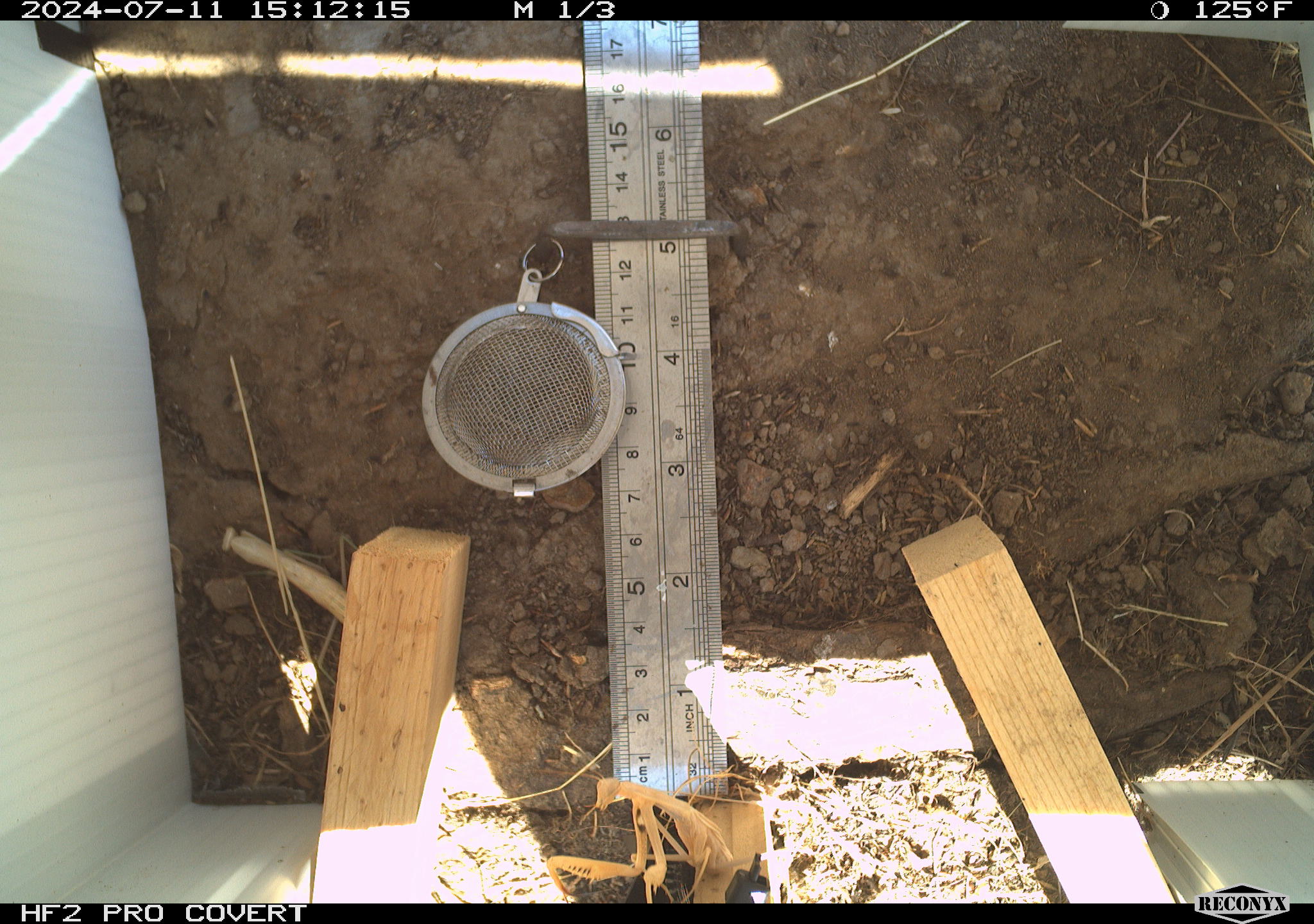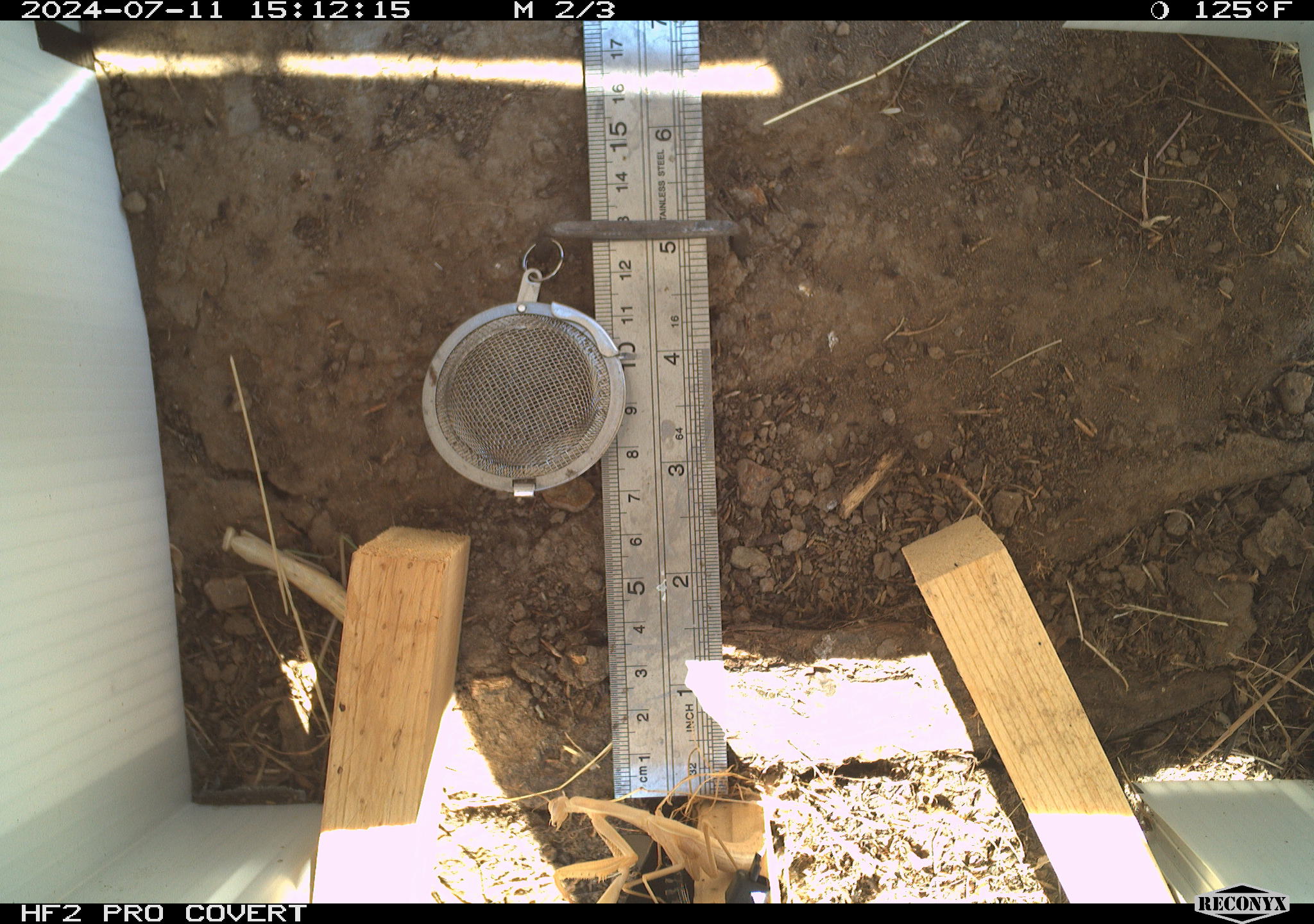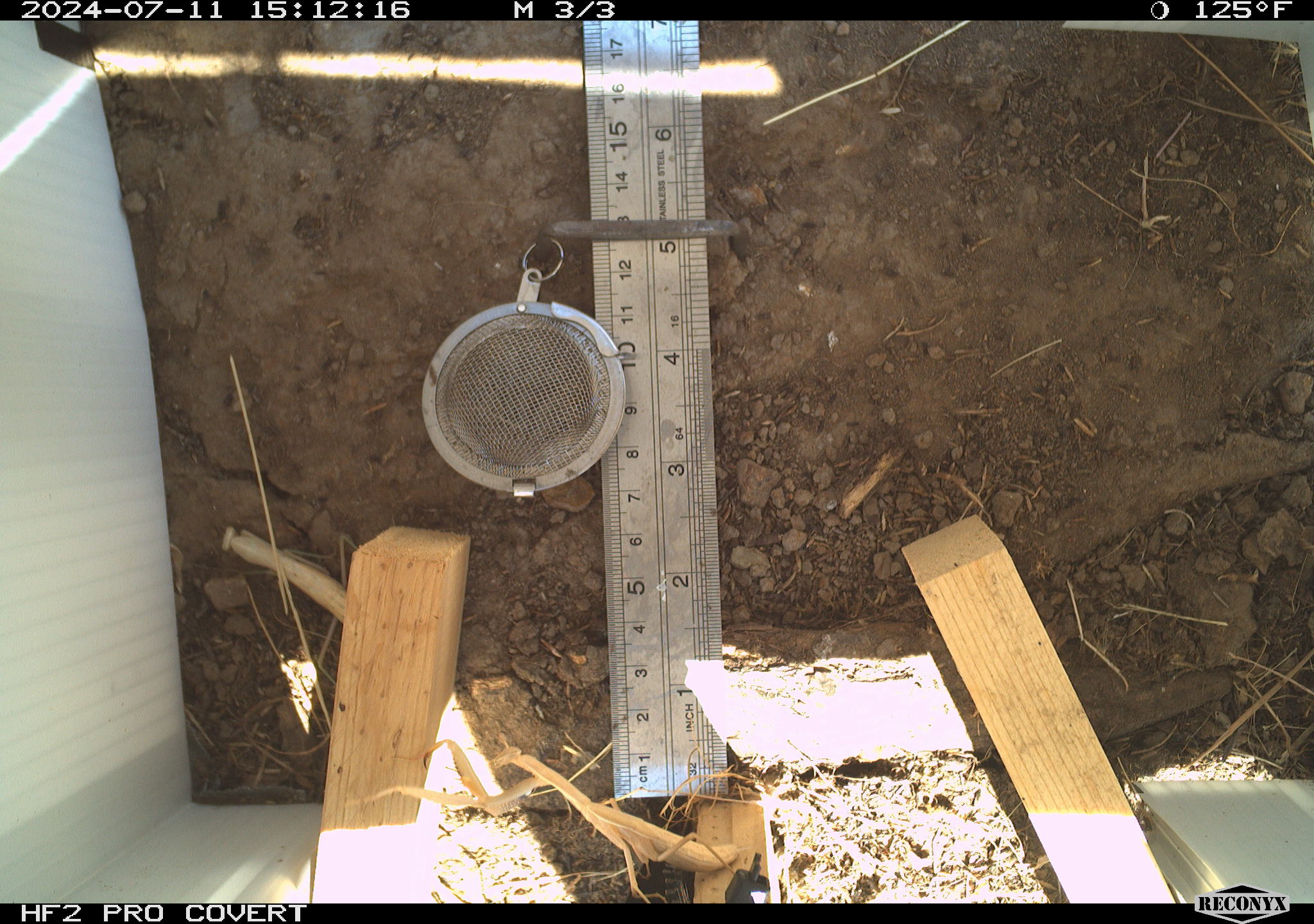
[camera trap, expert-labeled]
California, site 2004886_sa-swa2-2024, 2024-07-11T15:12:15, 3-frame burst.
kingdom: Animalia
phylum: Arthropoda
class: Insecta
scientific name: Insecta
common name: insect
Insect (Insecta).